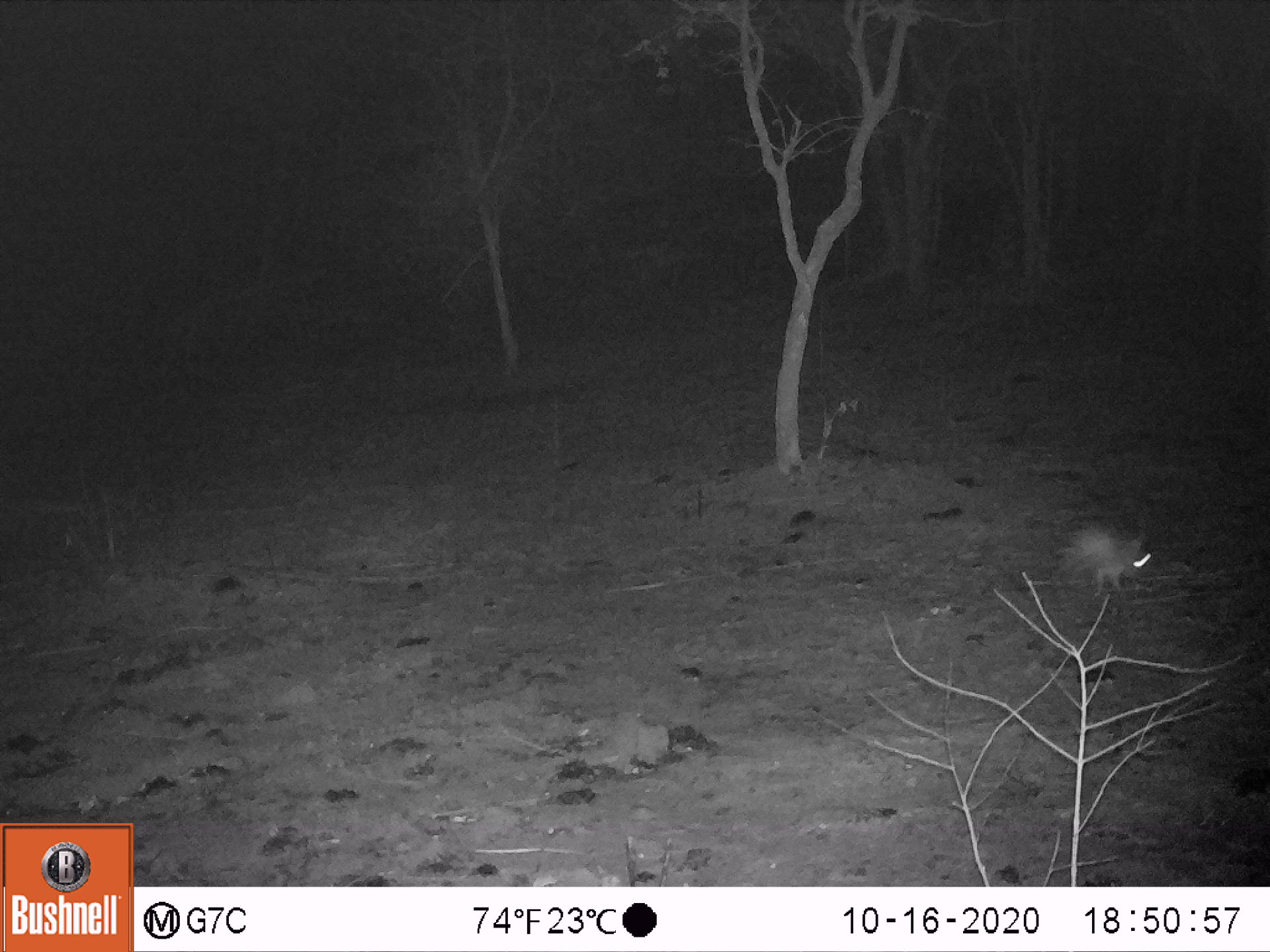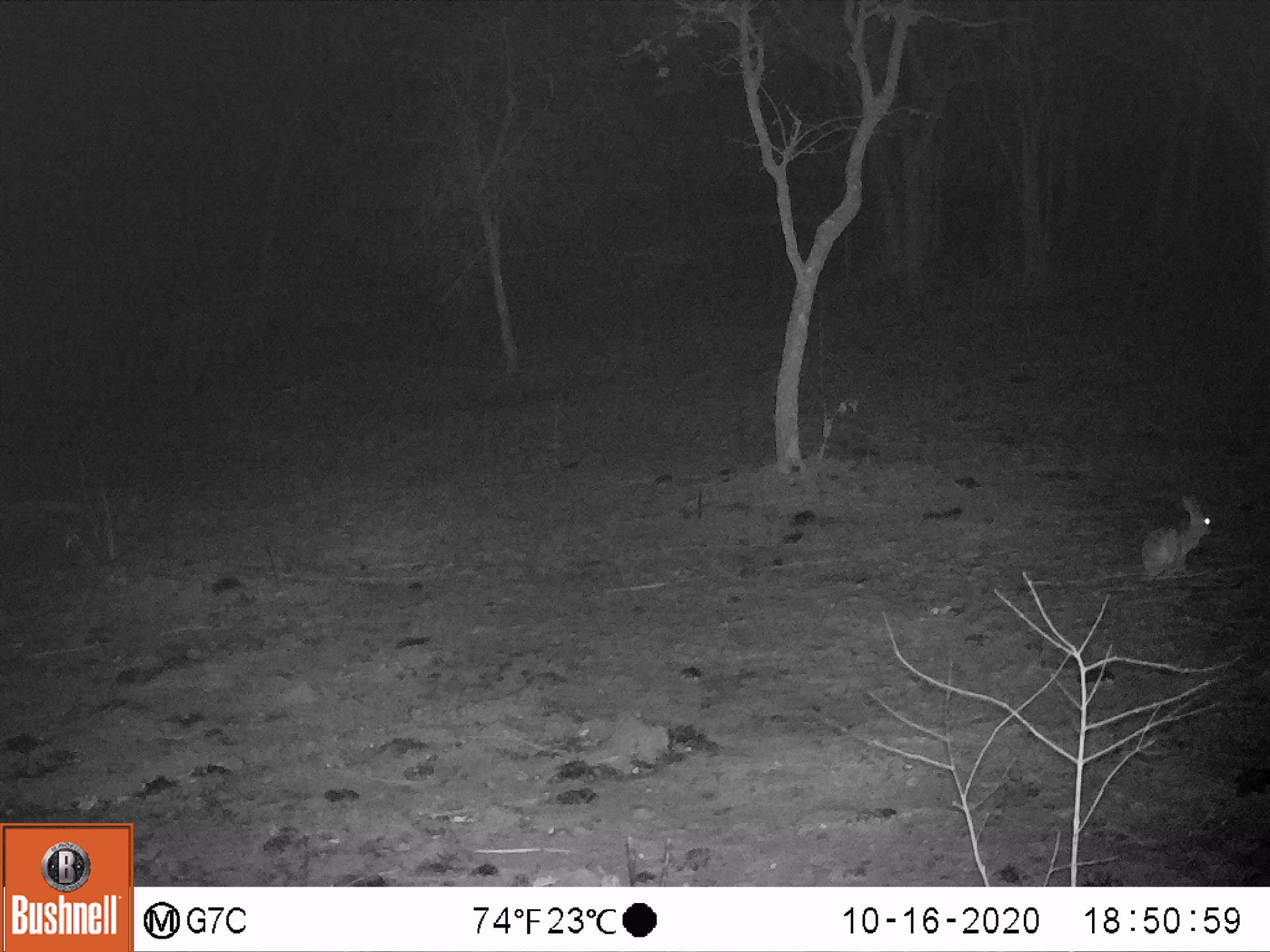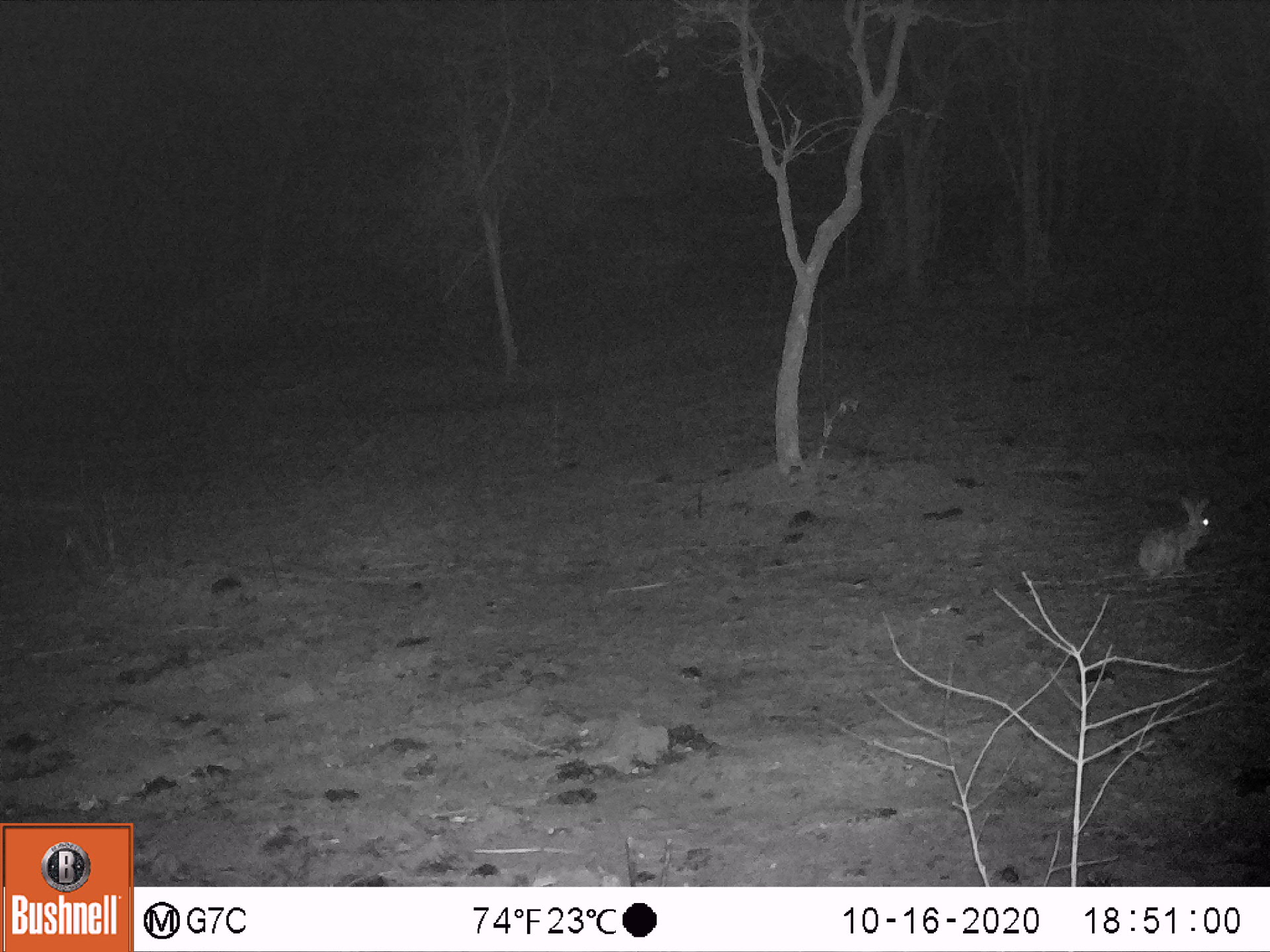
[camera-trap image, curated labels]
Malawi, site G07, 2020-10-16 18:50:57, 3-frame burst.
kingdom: Animalia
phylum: Chordata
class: Mammalia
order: Lagomorpha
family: Leporidae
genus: Lepus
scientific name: Lepus saxatilis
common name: scrub hare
Scrub hare (Lepus saxatilis), count 1.